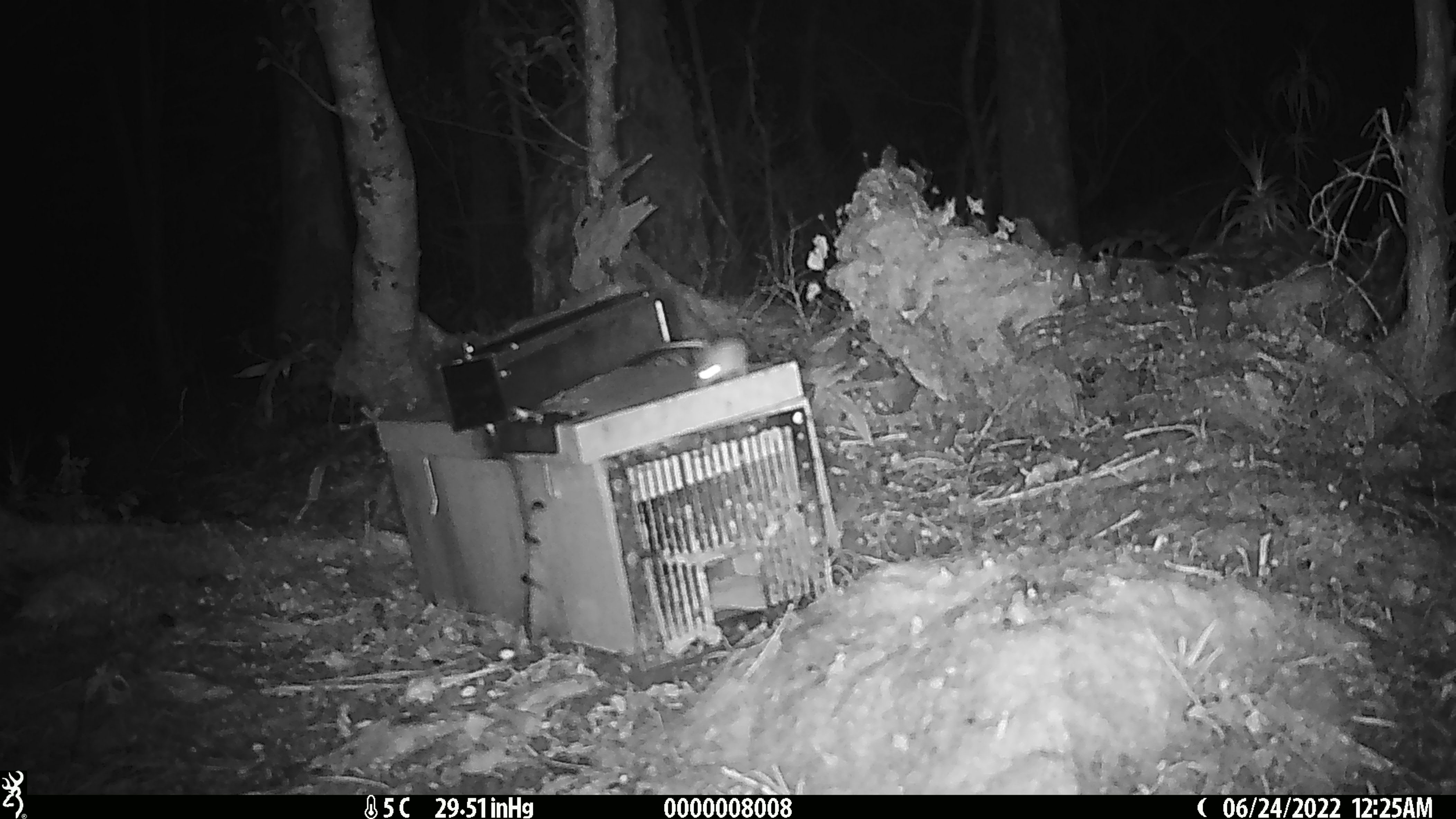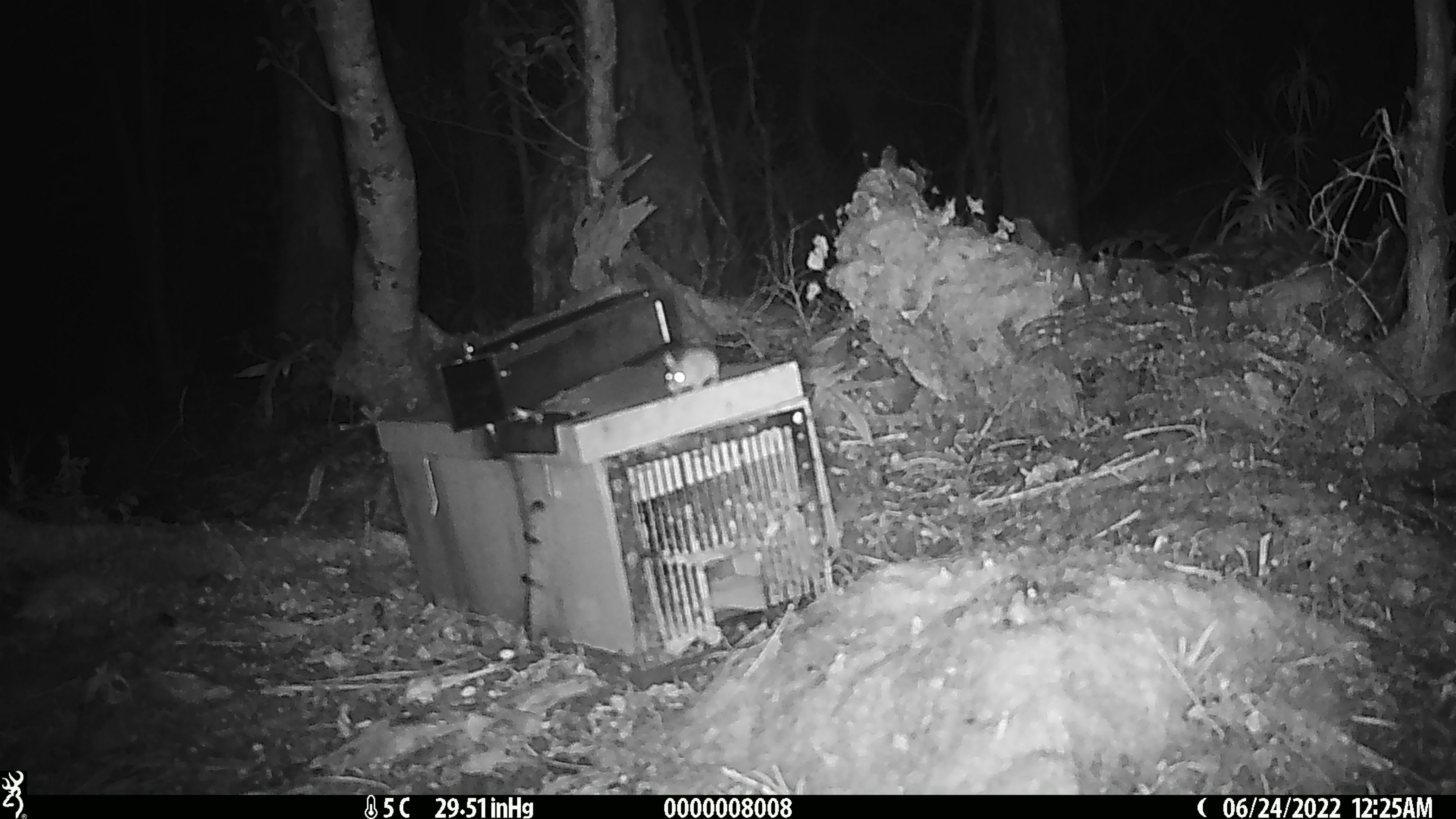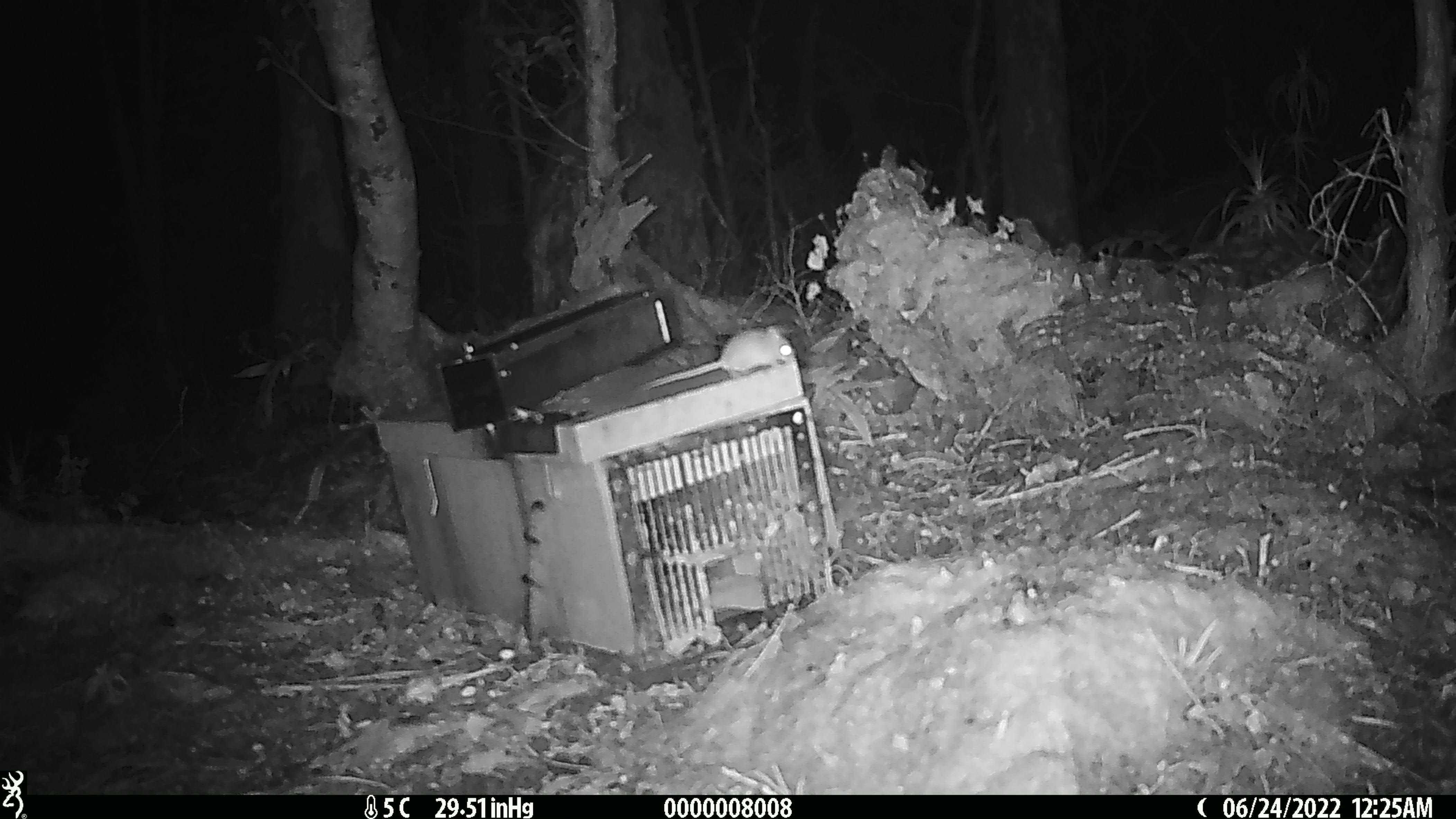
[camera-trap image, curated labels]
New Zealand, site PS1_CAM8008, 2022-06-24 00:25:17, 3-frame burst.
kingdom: Animalia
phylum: Chordata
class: Mammalia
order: Rodentia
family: Muridae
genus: Mus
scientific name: Mus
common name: mouse